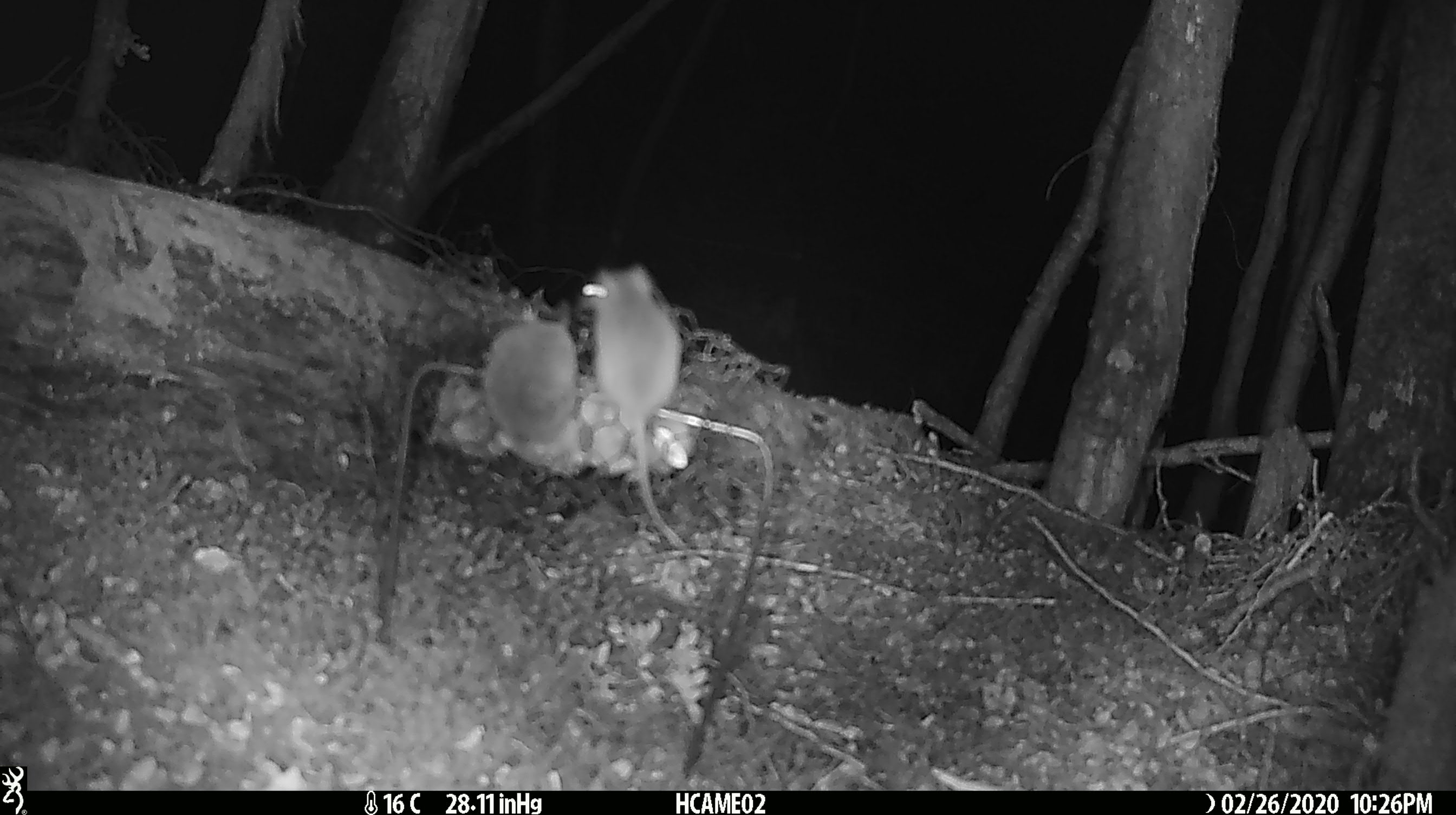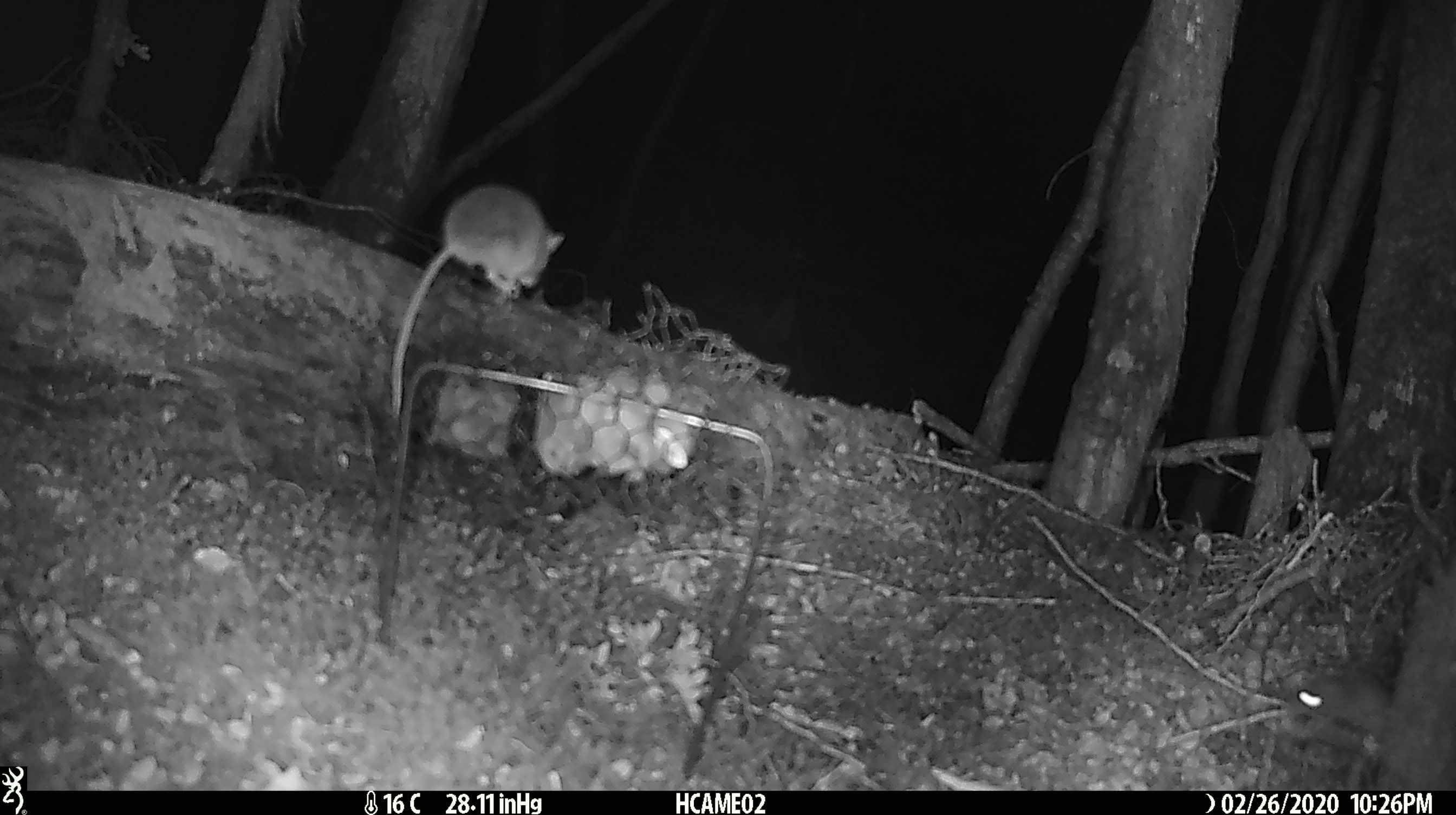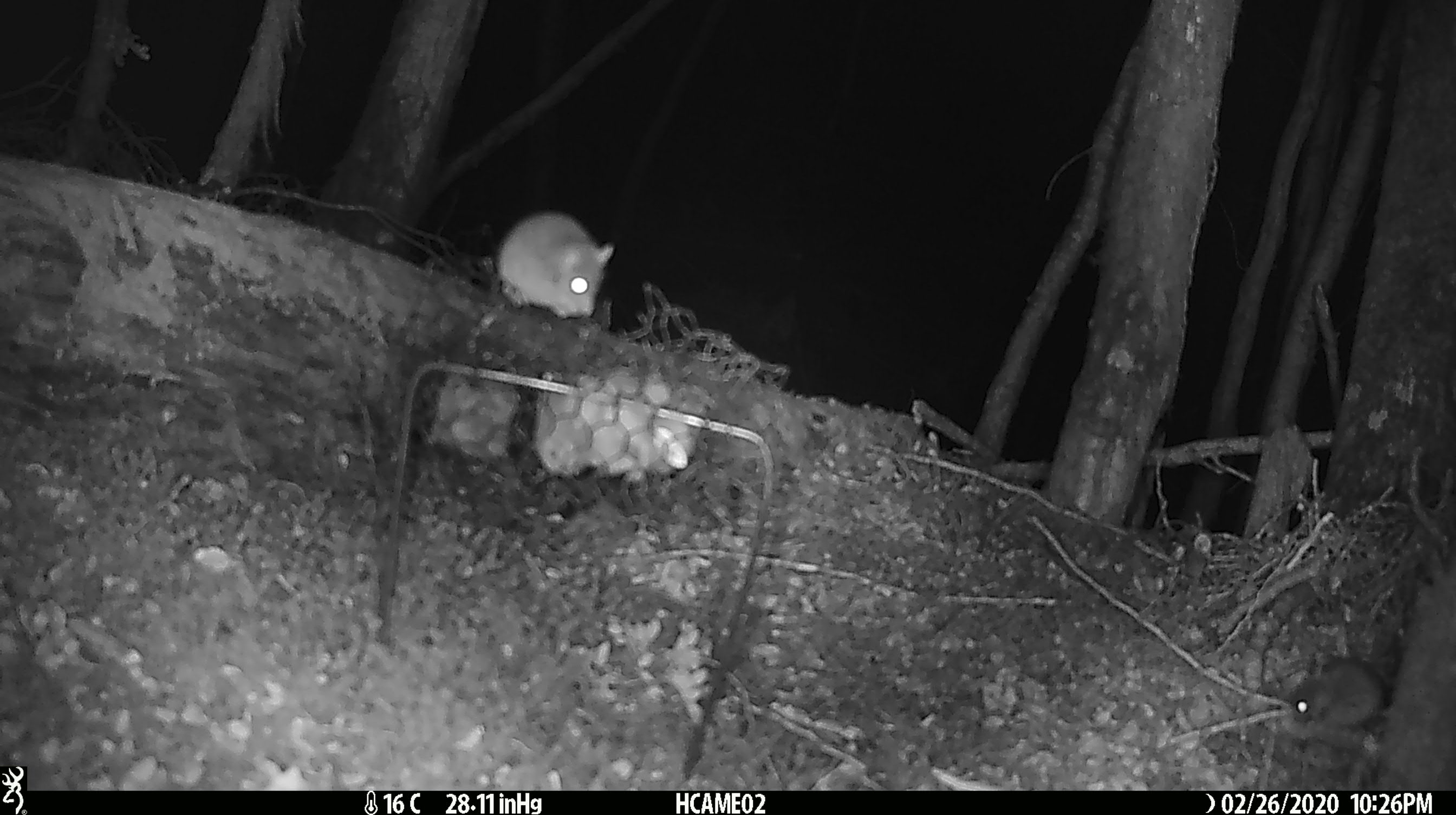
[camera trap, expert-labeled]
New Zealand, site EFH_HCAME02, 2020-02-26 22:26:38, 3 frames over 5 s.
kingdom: Animalia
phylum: Chordata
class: Mammalia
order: Rodentia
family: Muridae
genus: Mus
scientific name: Mus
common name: mouse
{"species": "mouse (Mus)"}